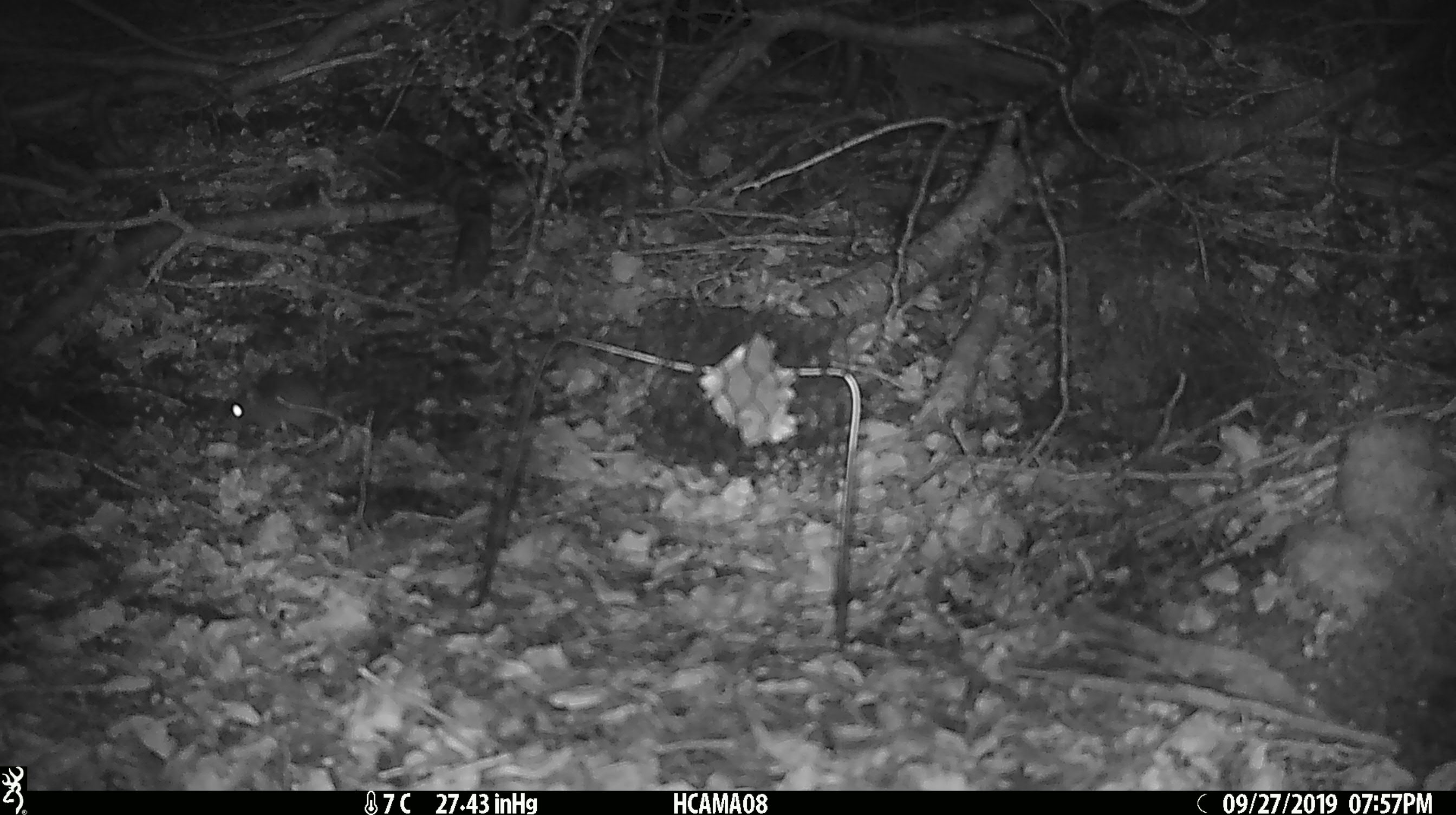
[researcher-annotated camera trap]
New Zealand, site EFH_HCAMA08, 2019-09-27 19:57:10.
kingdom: Animalia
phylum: Chordata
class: Mammalia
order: Rodentia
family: Muridae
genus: Mus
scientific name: Mus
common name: mouse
Mouse (Mus).